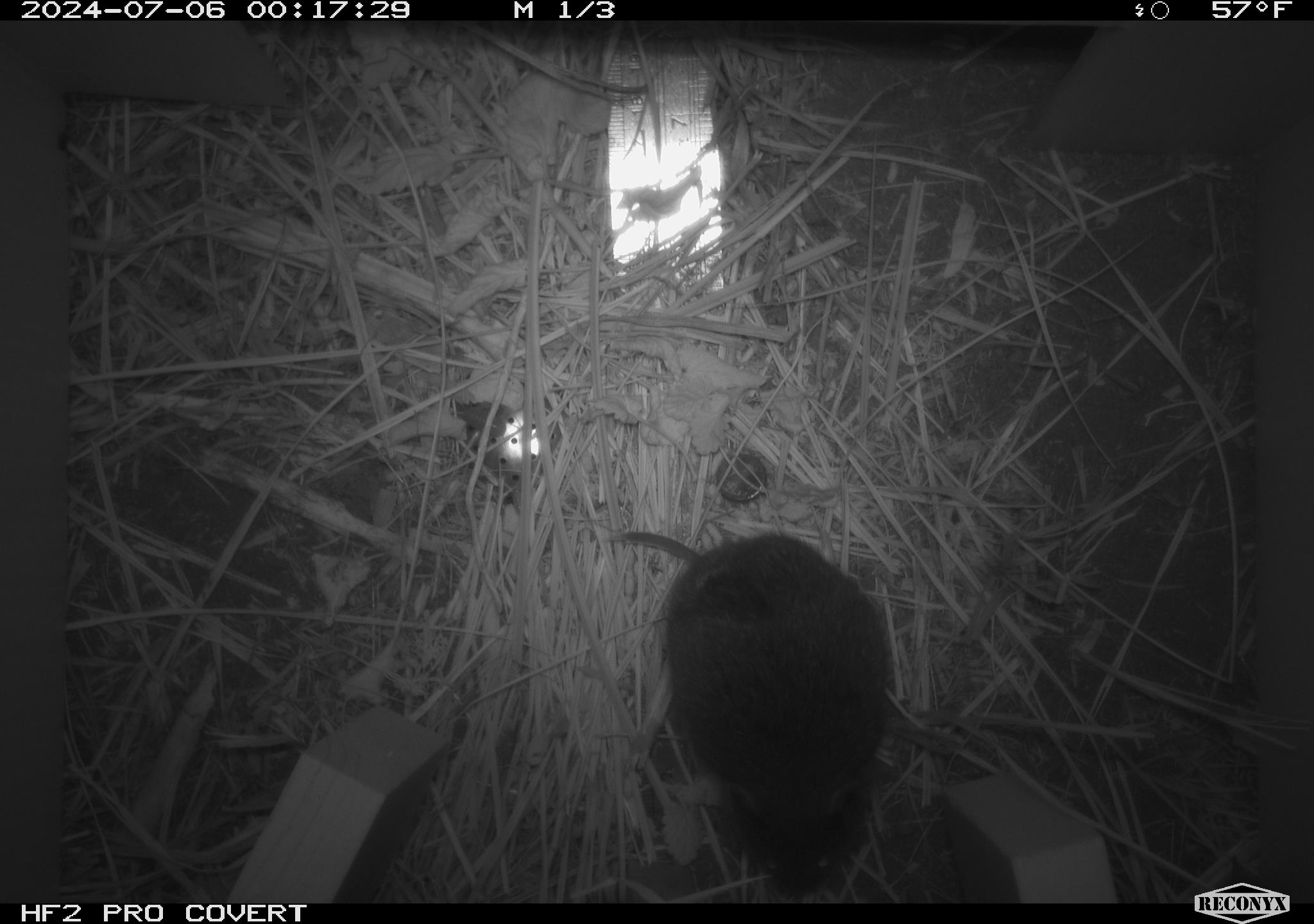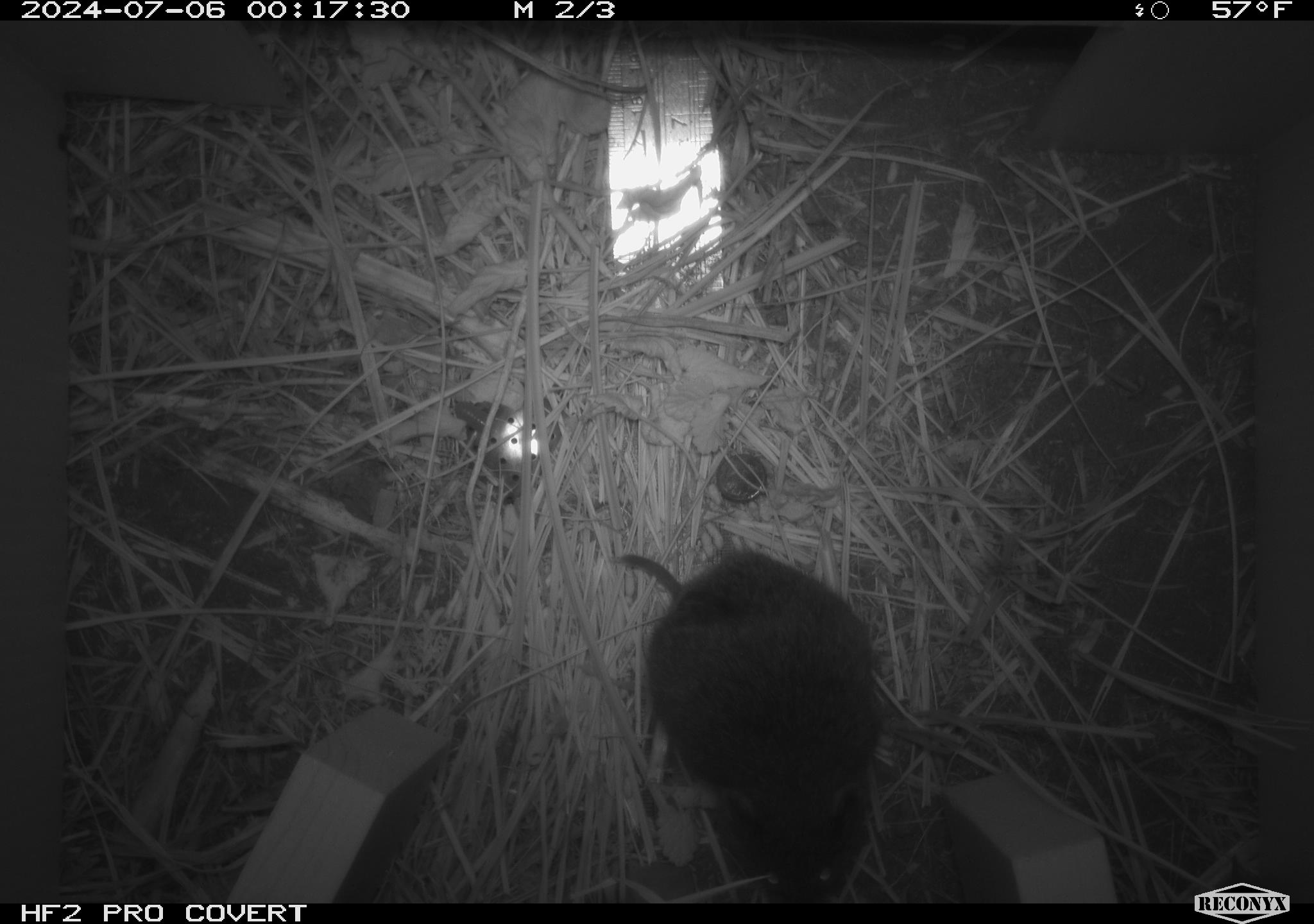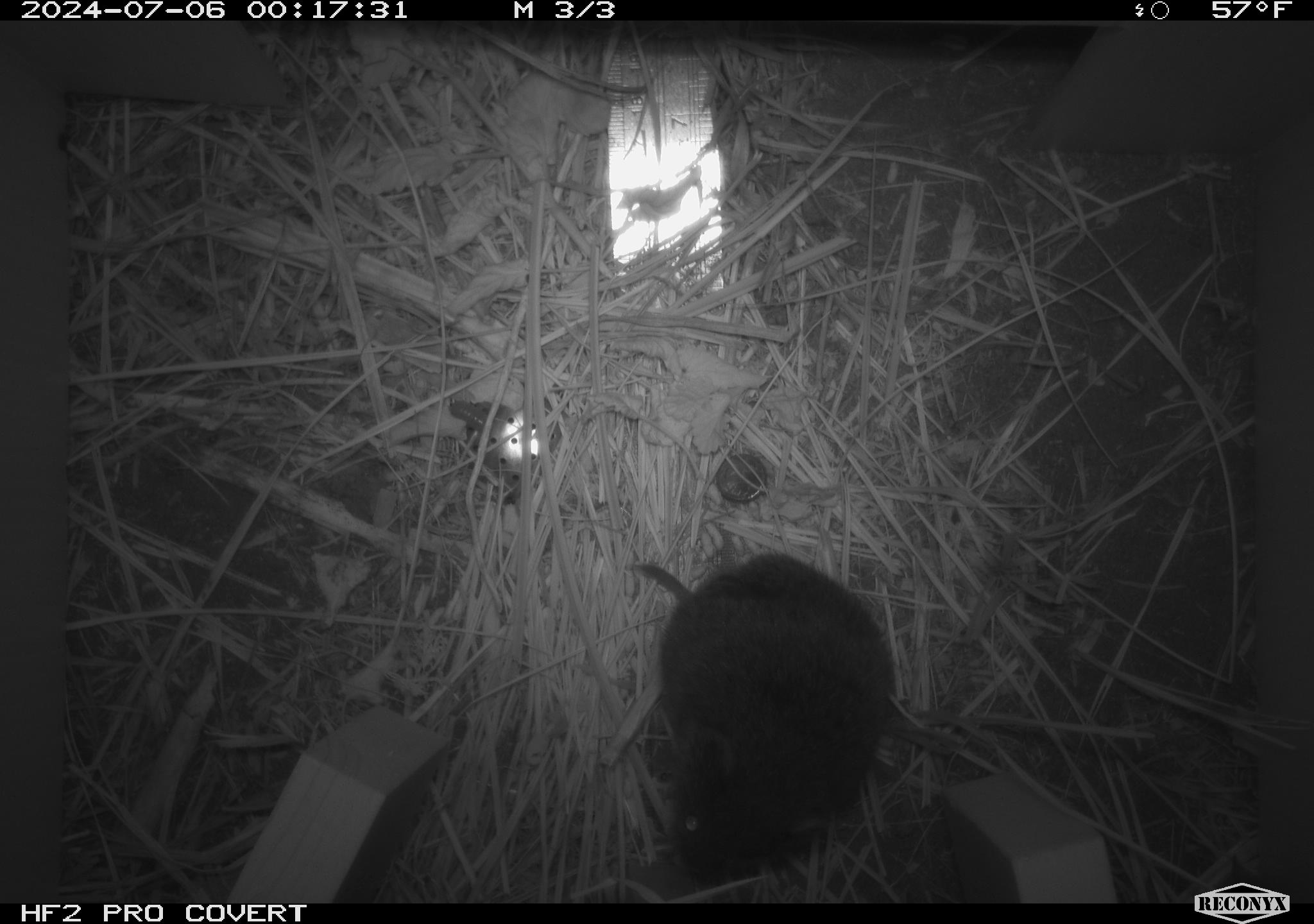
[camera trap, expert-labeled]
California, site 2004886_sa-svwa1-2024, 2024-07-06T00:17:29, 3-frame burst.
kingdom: Animalia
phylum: Chordata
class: Mammalia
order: Rodentia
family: Cricetidae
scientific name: Arvicolinae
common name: voles, lemmings, and muskrats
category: arvicolinae subfamily